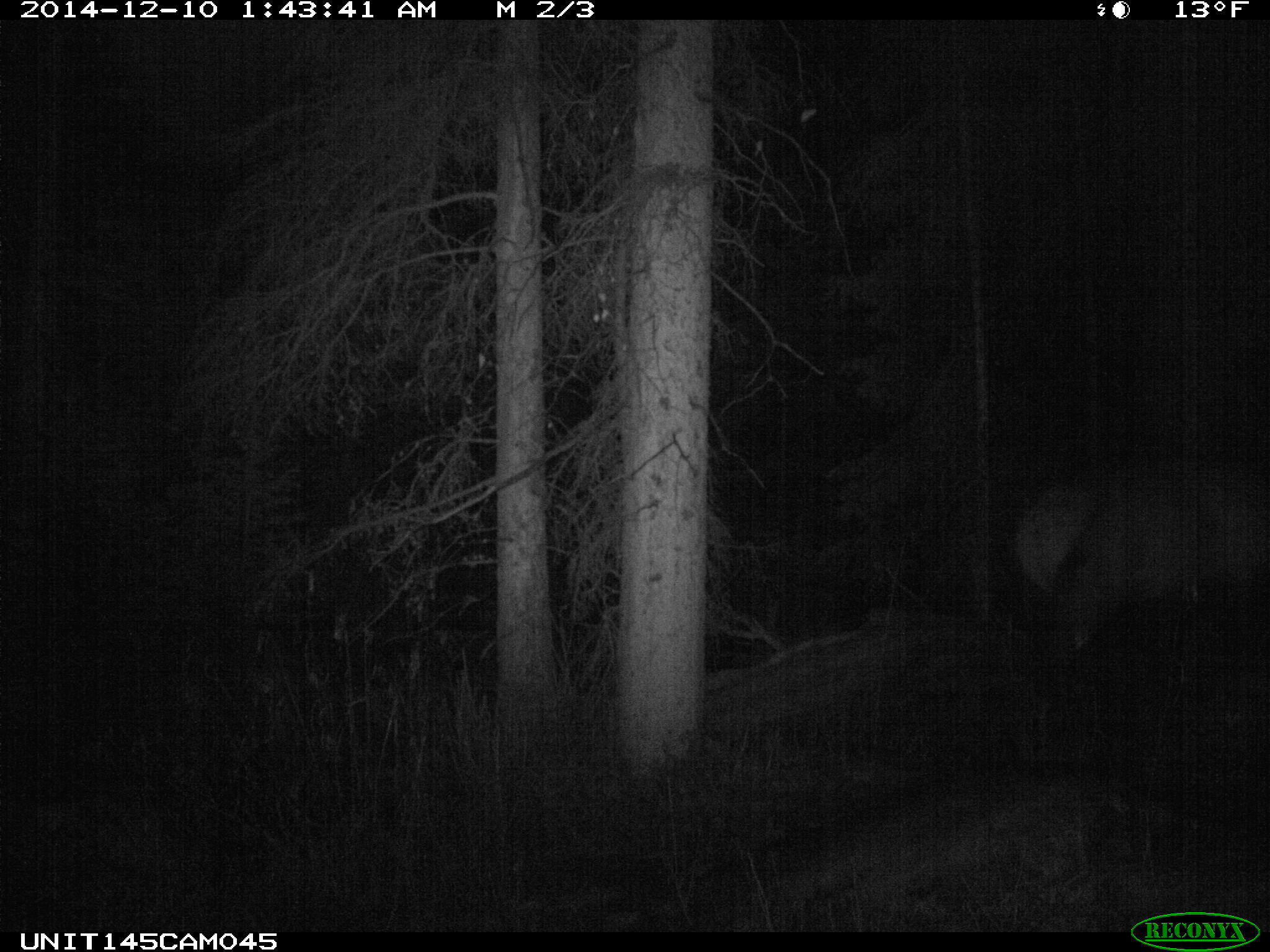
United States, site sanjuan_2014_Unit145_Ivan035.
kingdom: Animalia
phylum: Chordata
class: Mammalia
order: Artiodactyla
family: Cervidae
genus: Cervus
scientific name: Cervus elaphus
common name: red deer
Cervus elaphus (red deer).